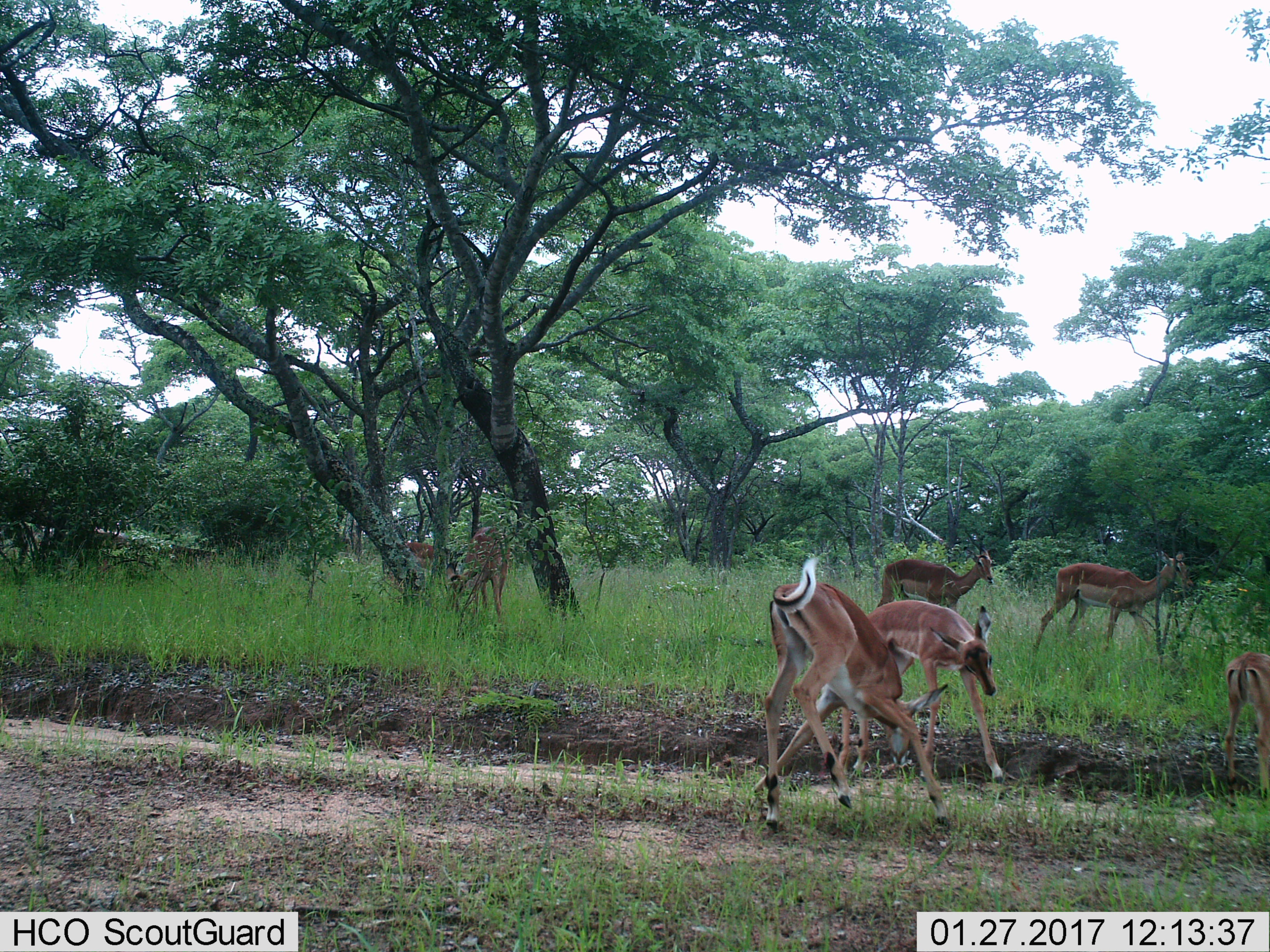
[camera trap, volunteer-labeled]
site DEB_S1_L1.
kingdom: Animalia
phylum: Chordata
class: Mammalia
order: Artiodactyla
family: Bovidae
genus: Aepyceros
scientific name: Aepyceros melampus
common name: impala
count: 7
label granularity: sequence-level